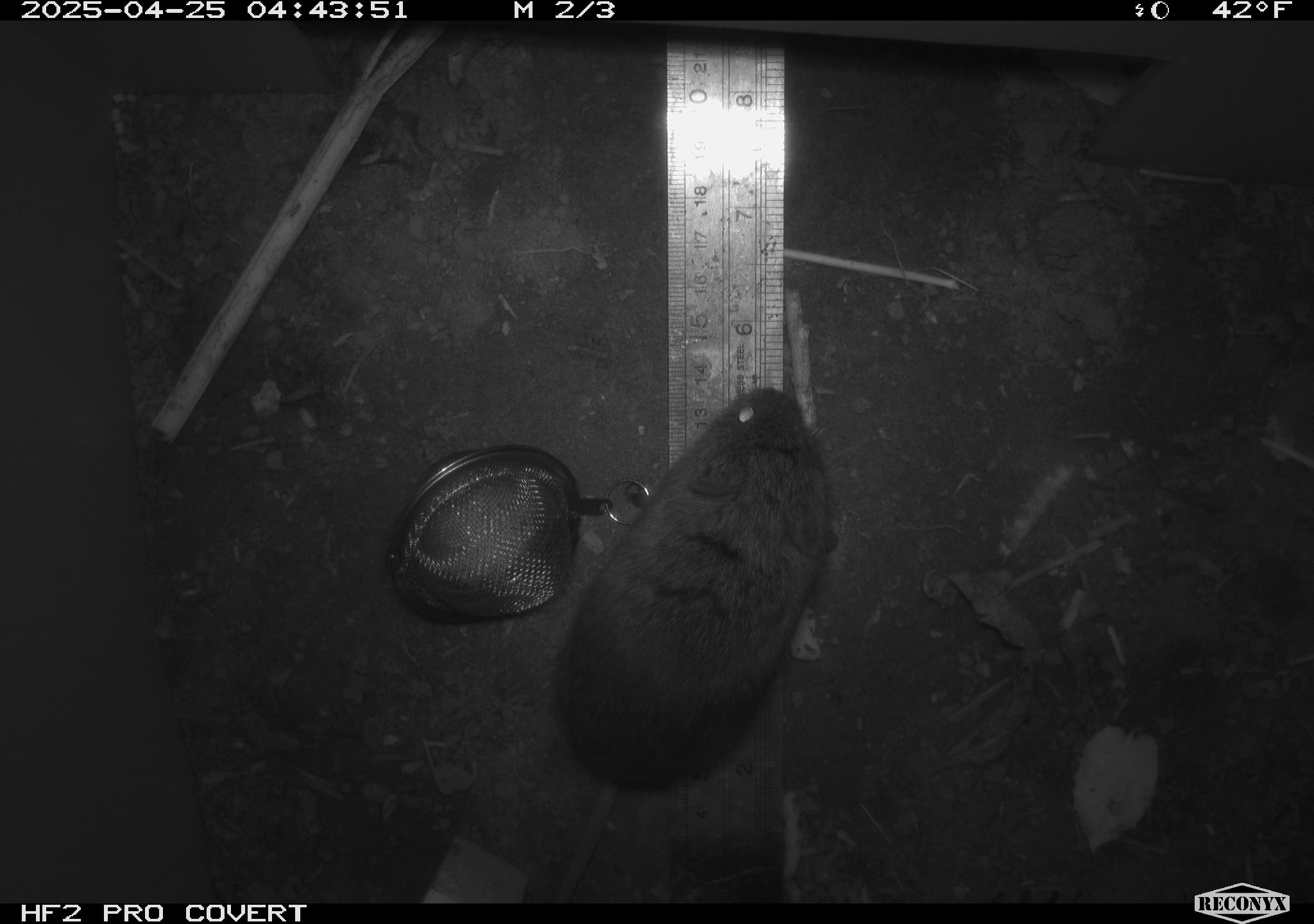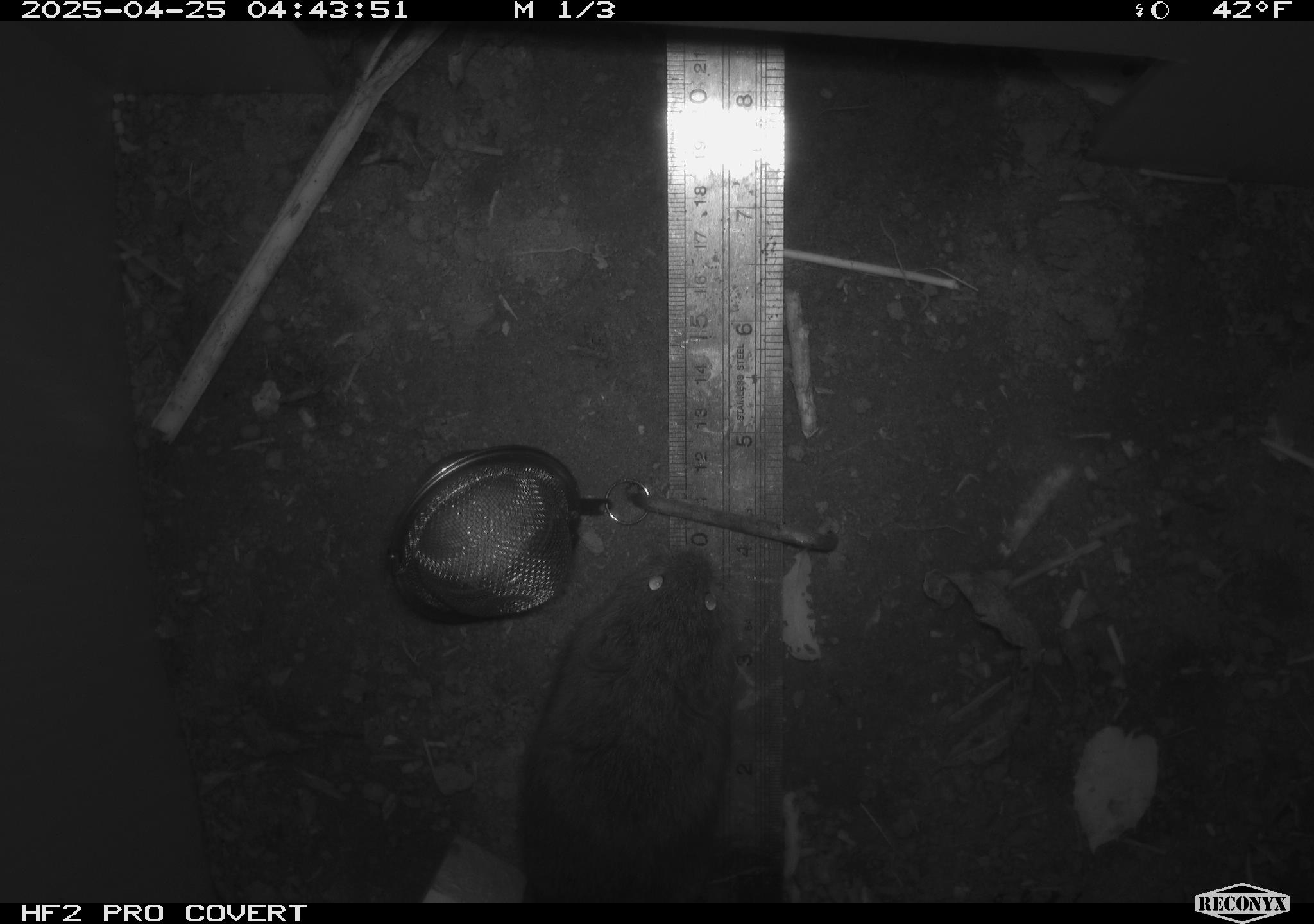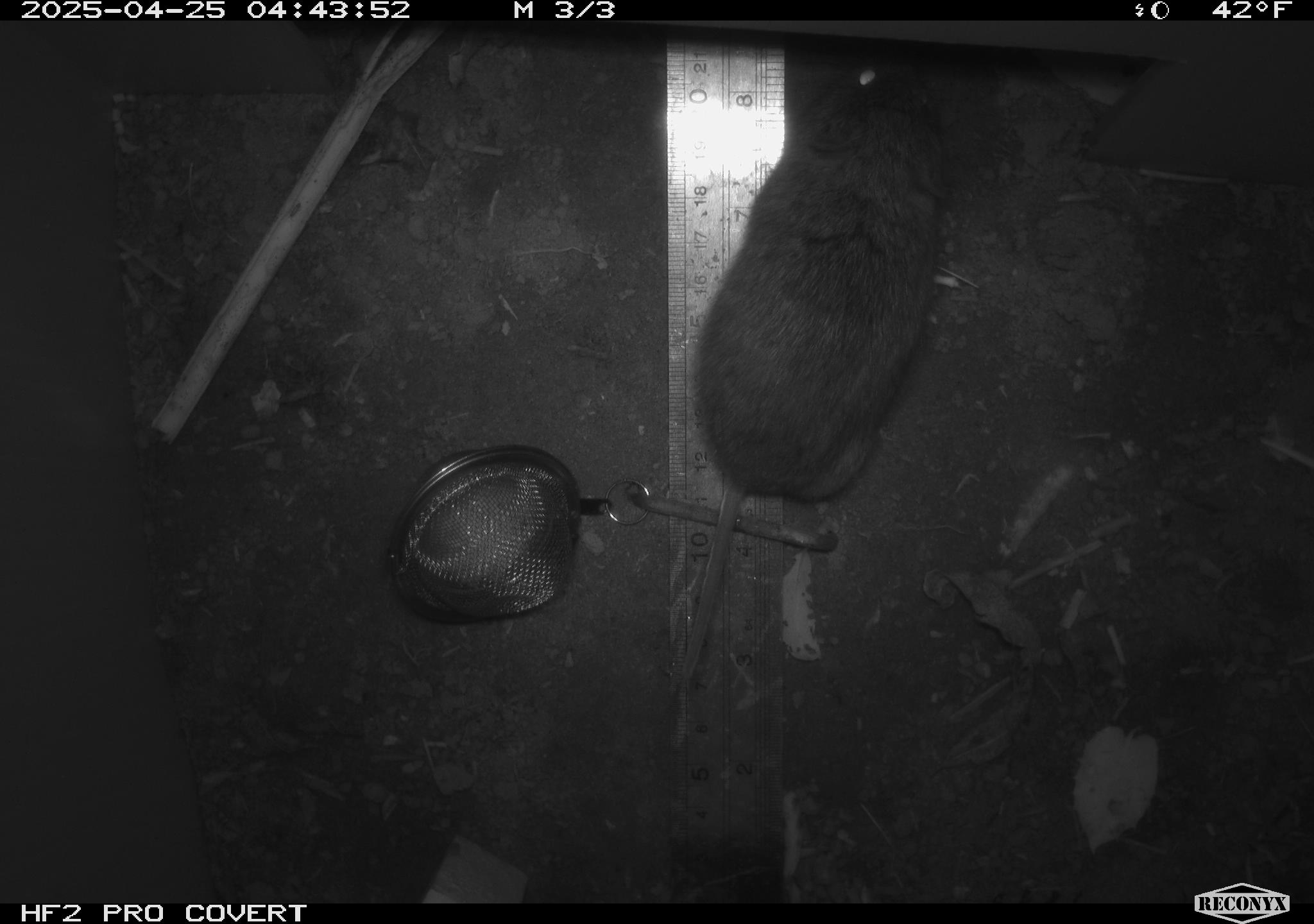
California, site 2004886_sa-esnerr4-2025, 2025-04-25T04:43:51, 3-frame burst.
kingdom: Animalia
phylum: Chordata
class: Mammalia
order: Rodentia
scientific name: Rodentia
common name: rodent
Rodent (Rodentia).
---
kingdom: Animalia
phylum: Chordata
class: Mammalia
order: Rodentia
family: Cricetidae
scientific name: Arvicolinae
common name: voles, lemmings, and muskrats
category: arvicolinae subfamily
Arvicolinae subfamily (voles, lemmings, and muskrats) (Arvicolinae).